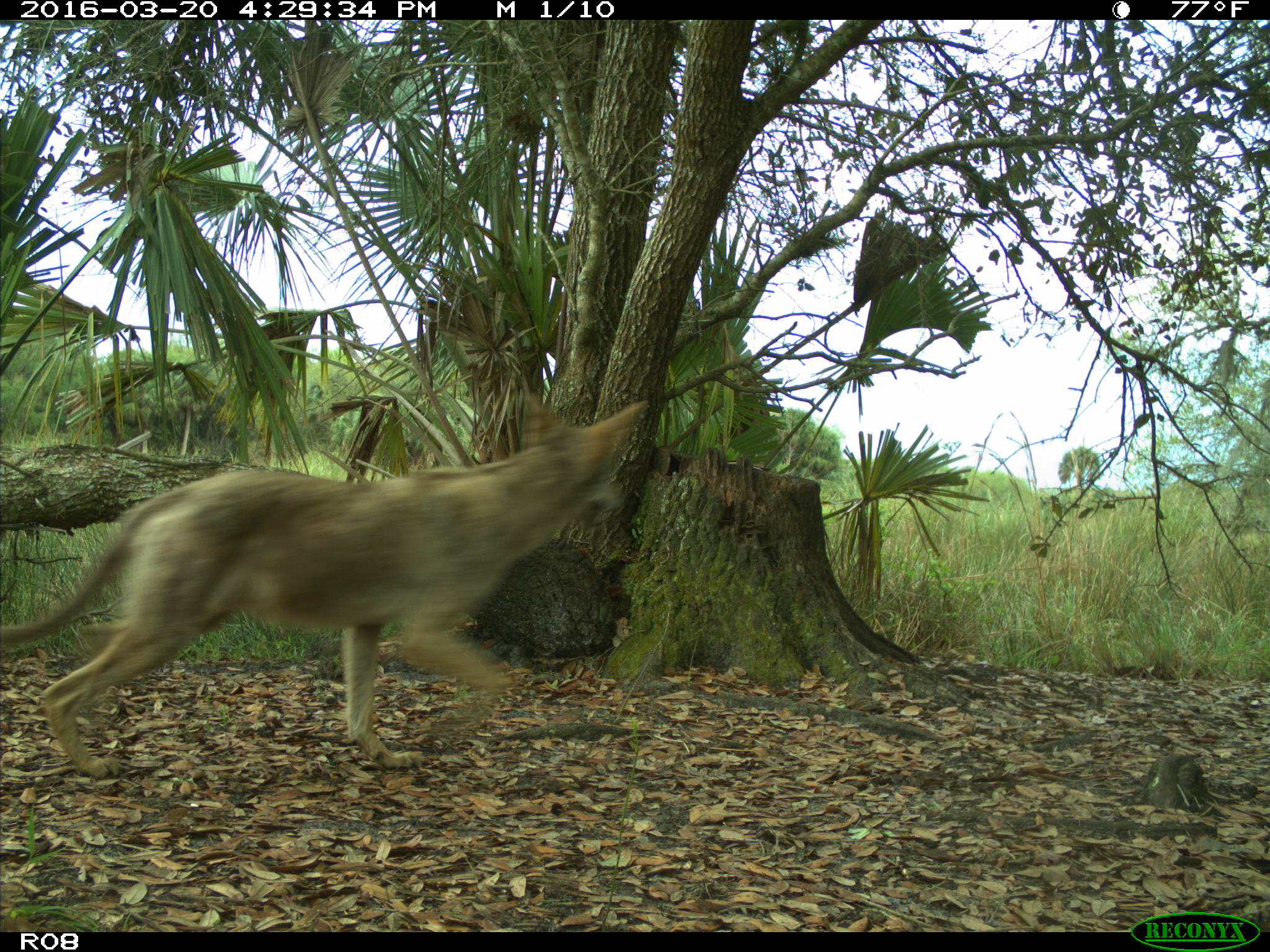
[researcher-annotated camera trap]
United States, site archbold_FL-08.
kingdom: Animalia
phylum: Chordata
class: Mammalia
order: Carnivora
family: Canidae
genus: Canis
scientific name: Canis latrans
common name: coyote